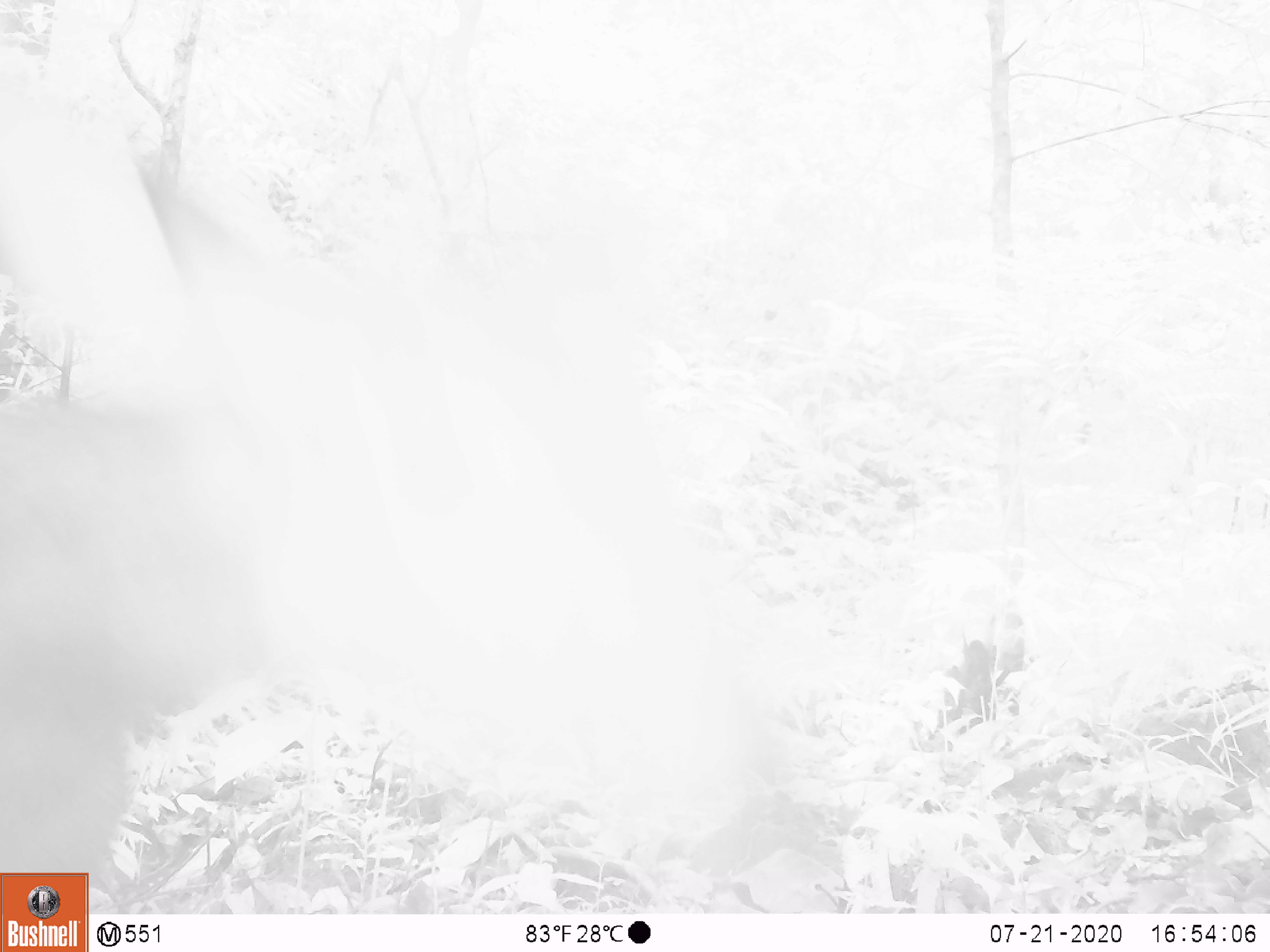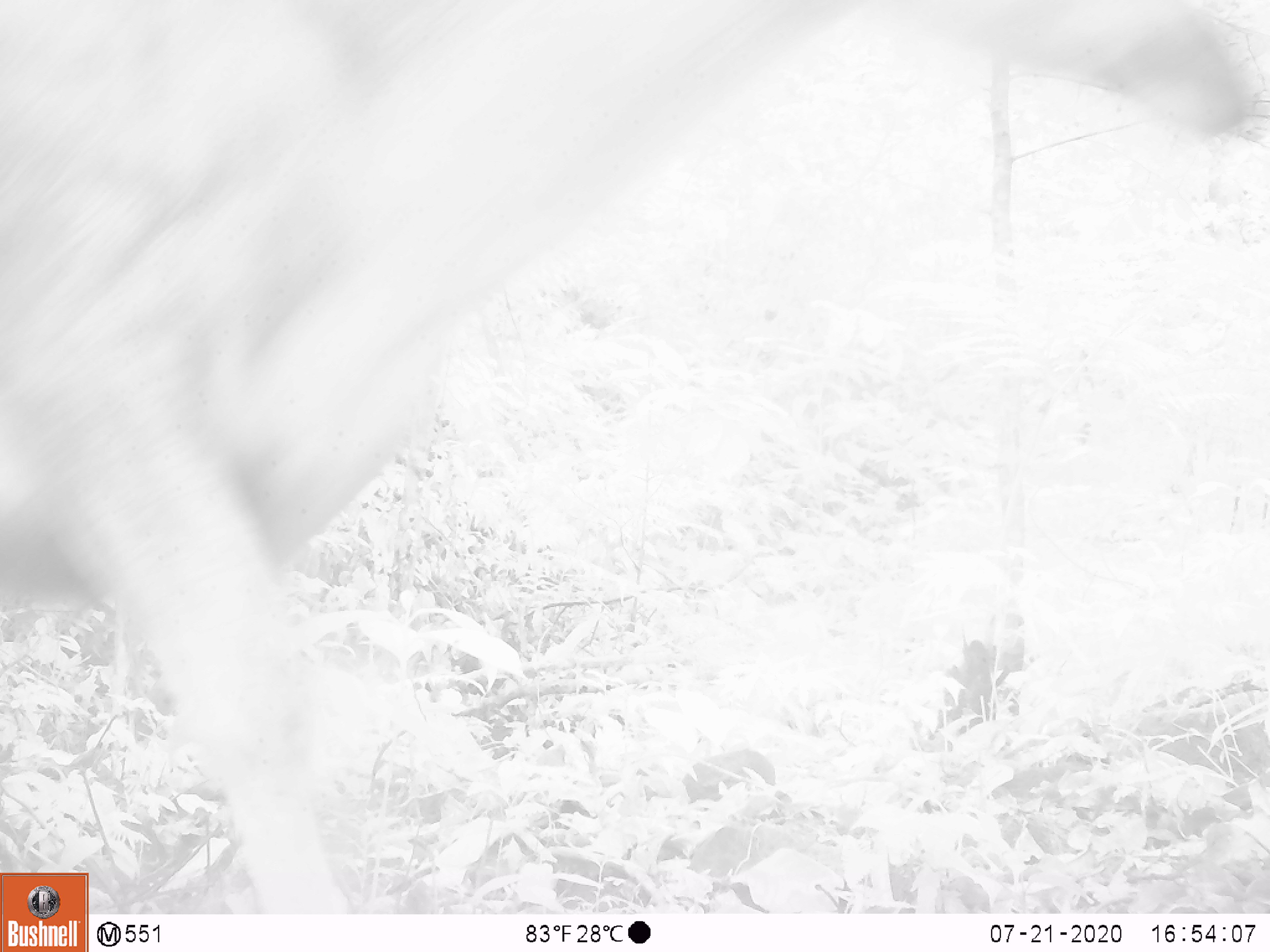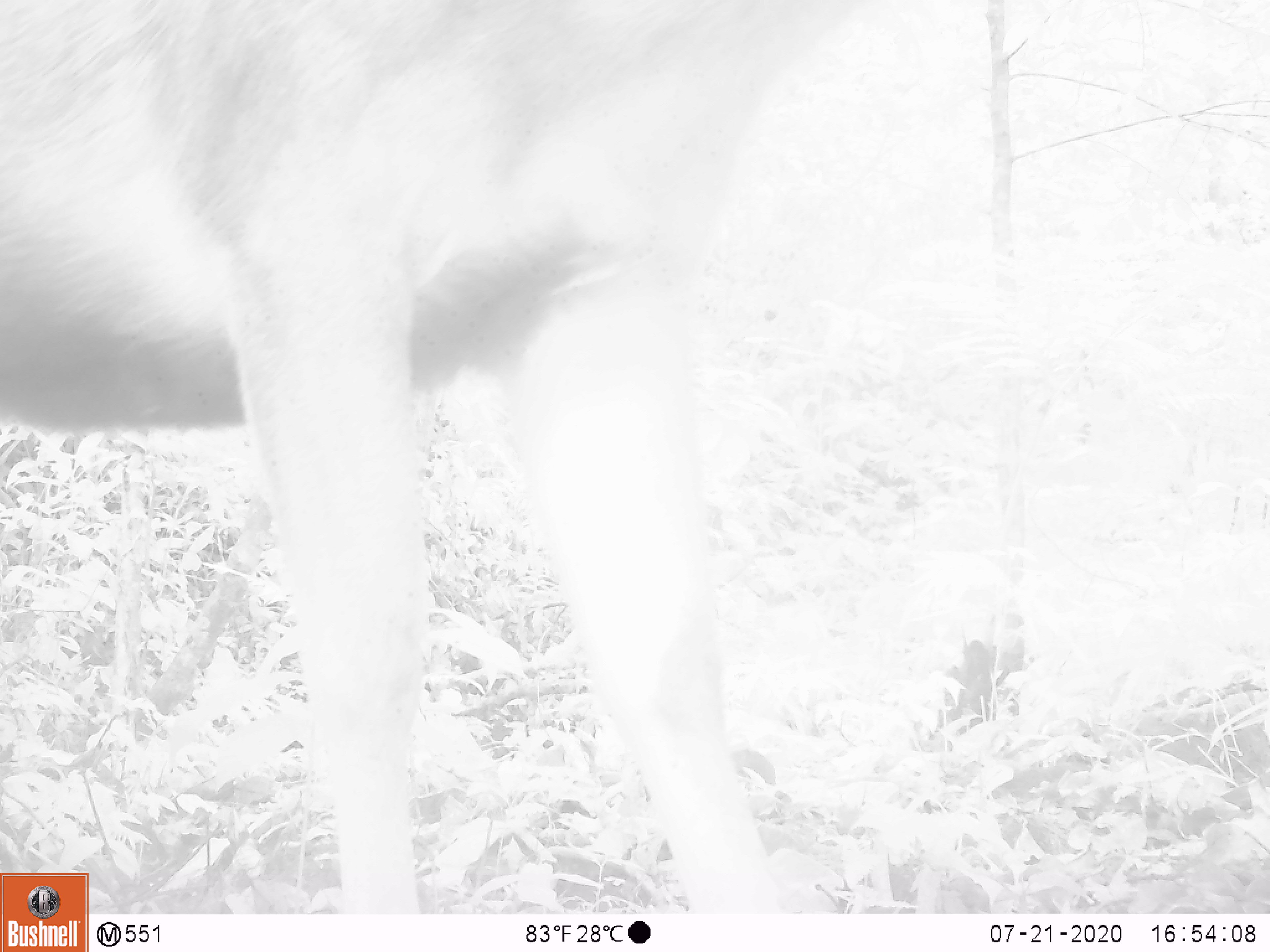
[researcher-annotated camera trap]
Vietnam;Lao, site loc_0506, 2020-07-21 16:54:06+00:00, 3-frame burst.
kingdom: Animalia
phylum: Chordata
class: Mammalia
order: Artiodactyla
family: Cervidae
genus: Rusa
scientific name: Rusa unicolor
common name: sambar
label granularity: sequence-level